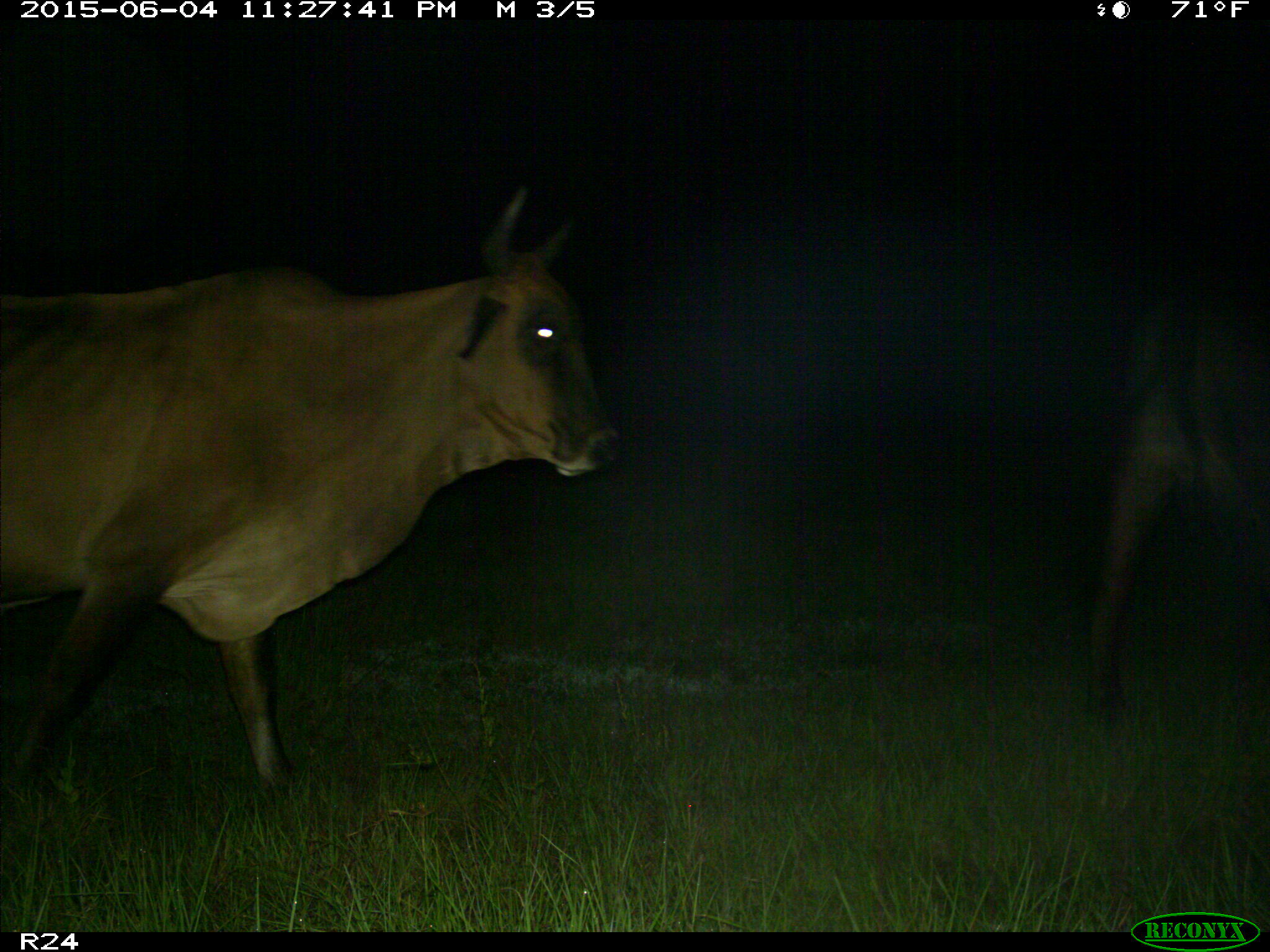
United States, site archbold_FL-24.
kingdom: Animalia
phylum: Chordata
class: Mammalia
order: Carnivora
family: Procyonidae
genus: Procyon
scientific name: Procyon lotor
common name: common raccoon